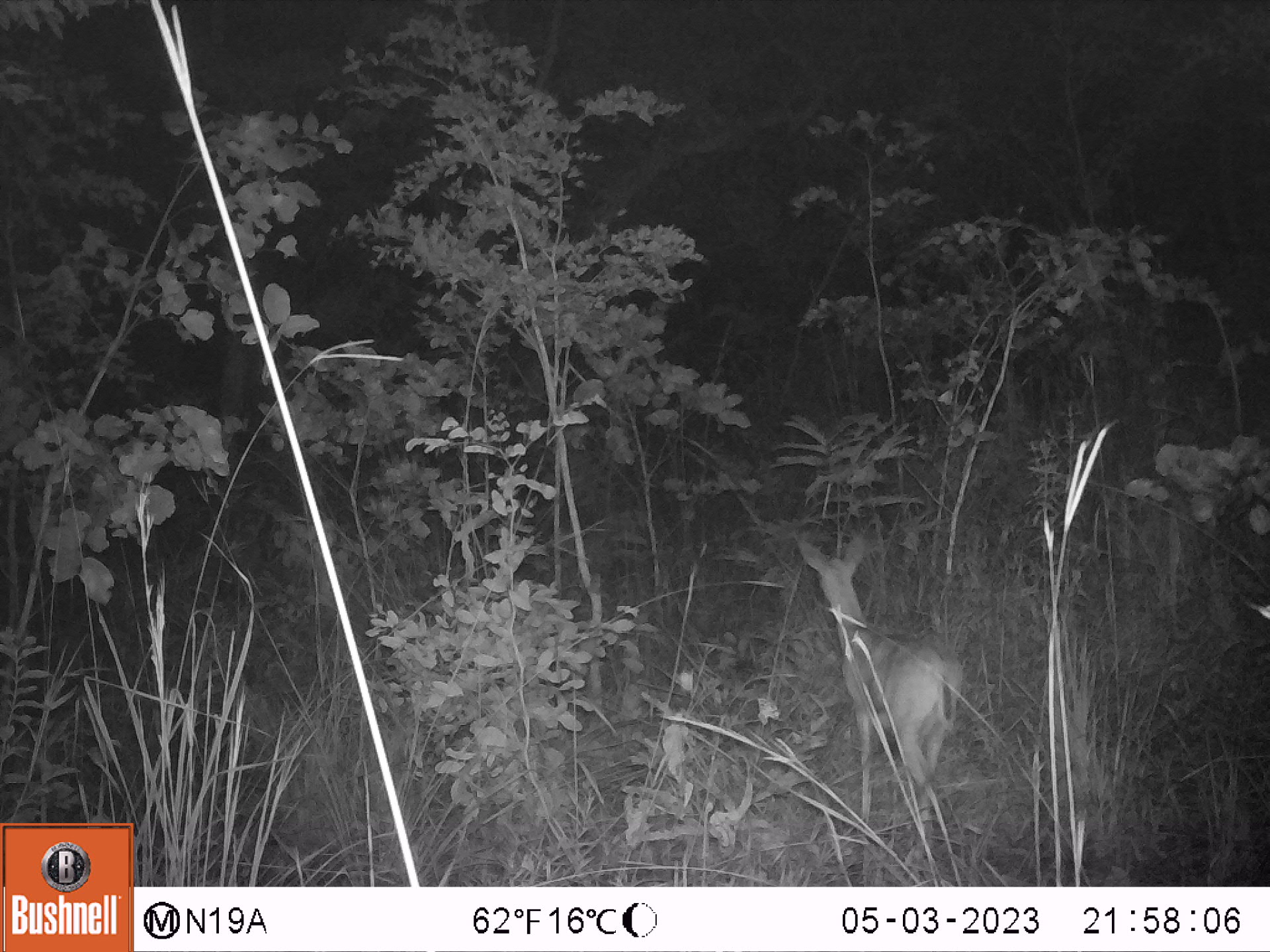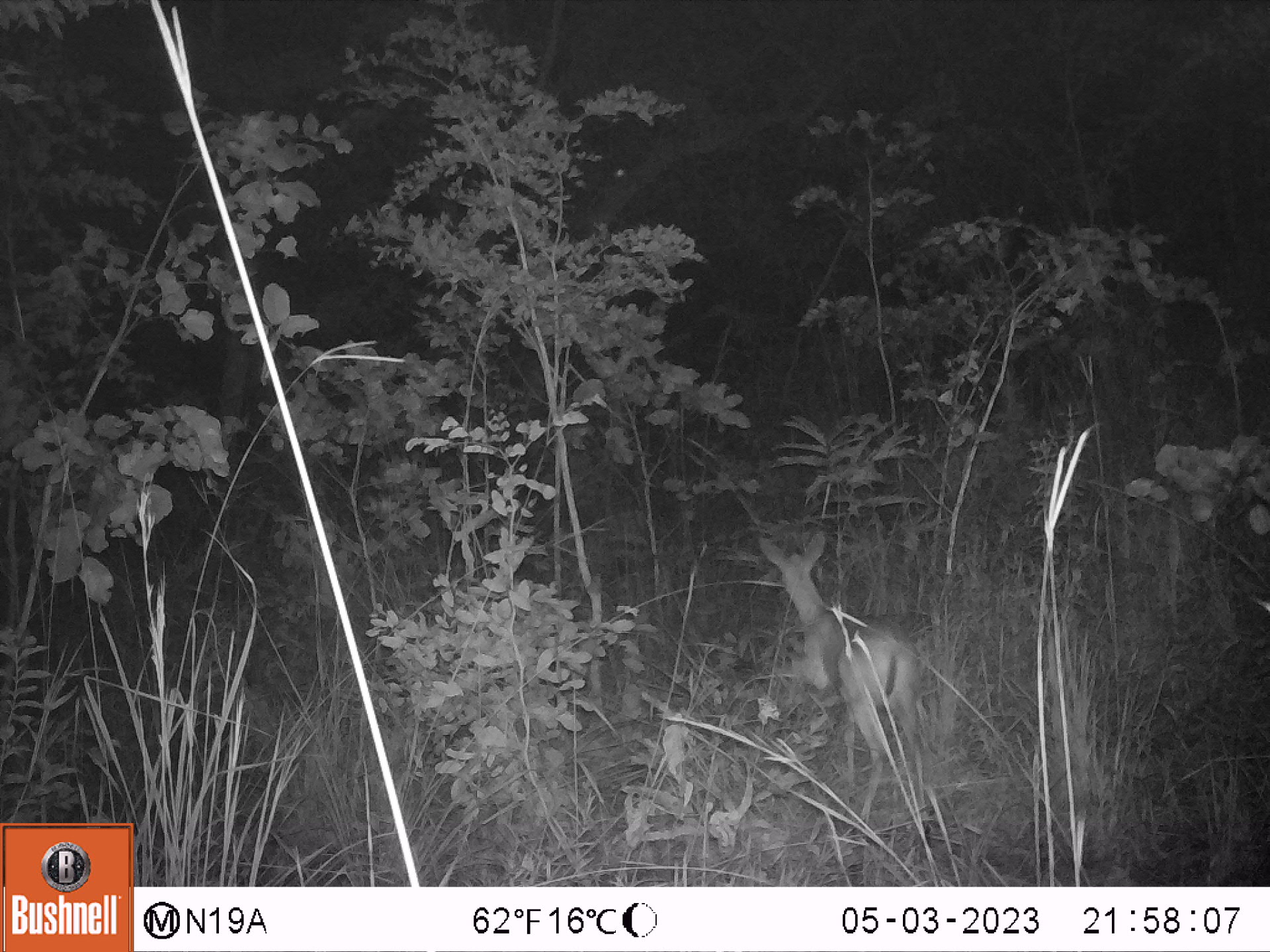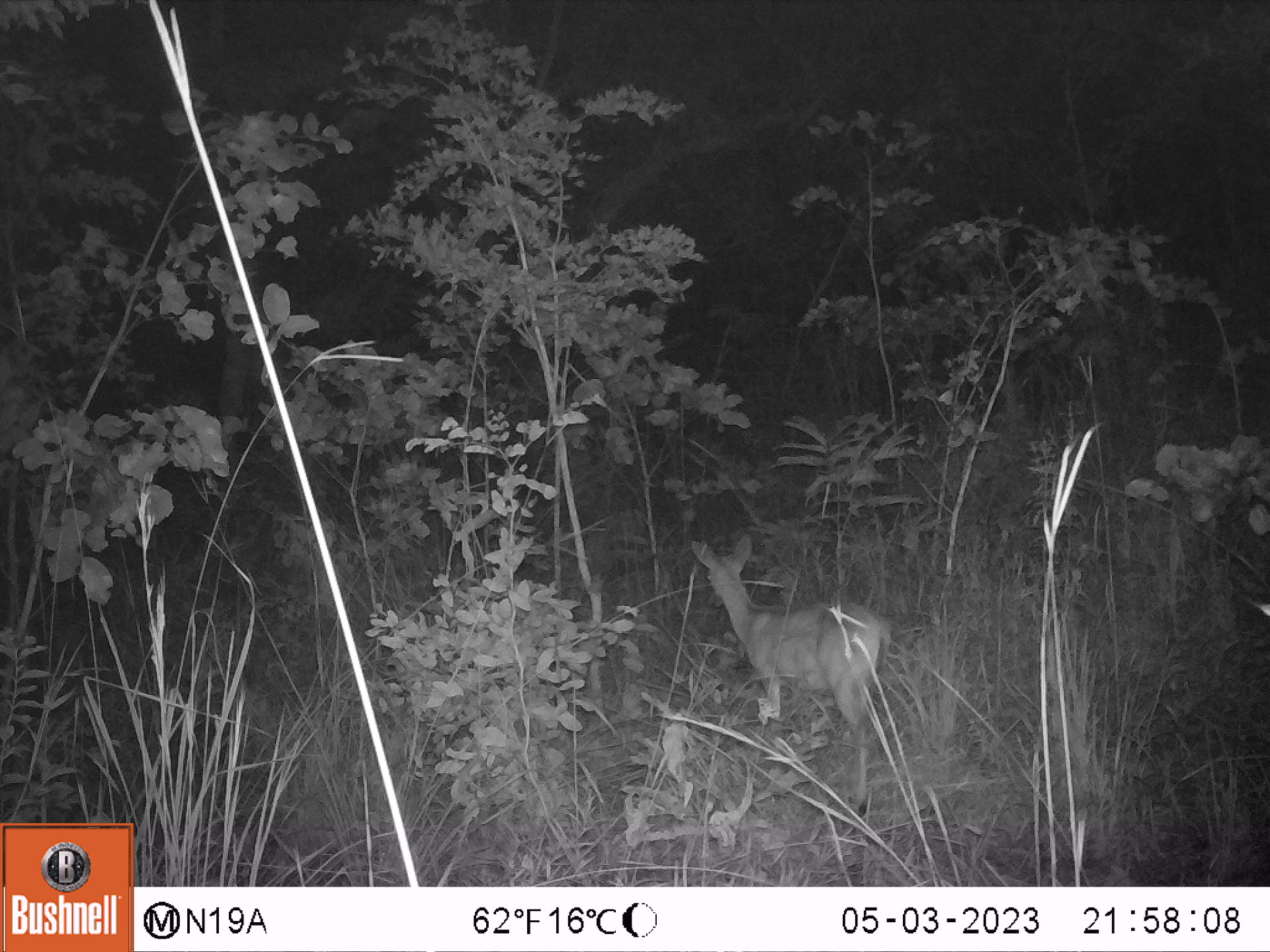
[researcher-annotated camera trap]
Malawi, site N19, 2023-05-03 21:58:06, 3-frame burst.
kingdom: Animalia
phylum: Chordata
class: Mammalia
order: Artiodactyla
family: Bovidae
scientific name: Antilopinae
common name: small antelope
Small antelope (Antilopinae), count 1.